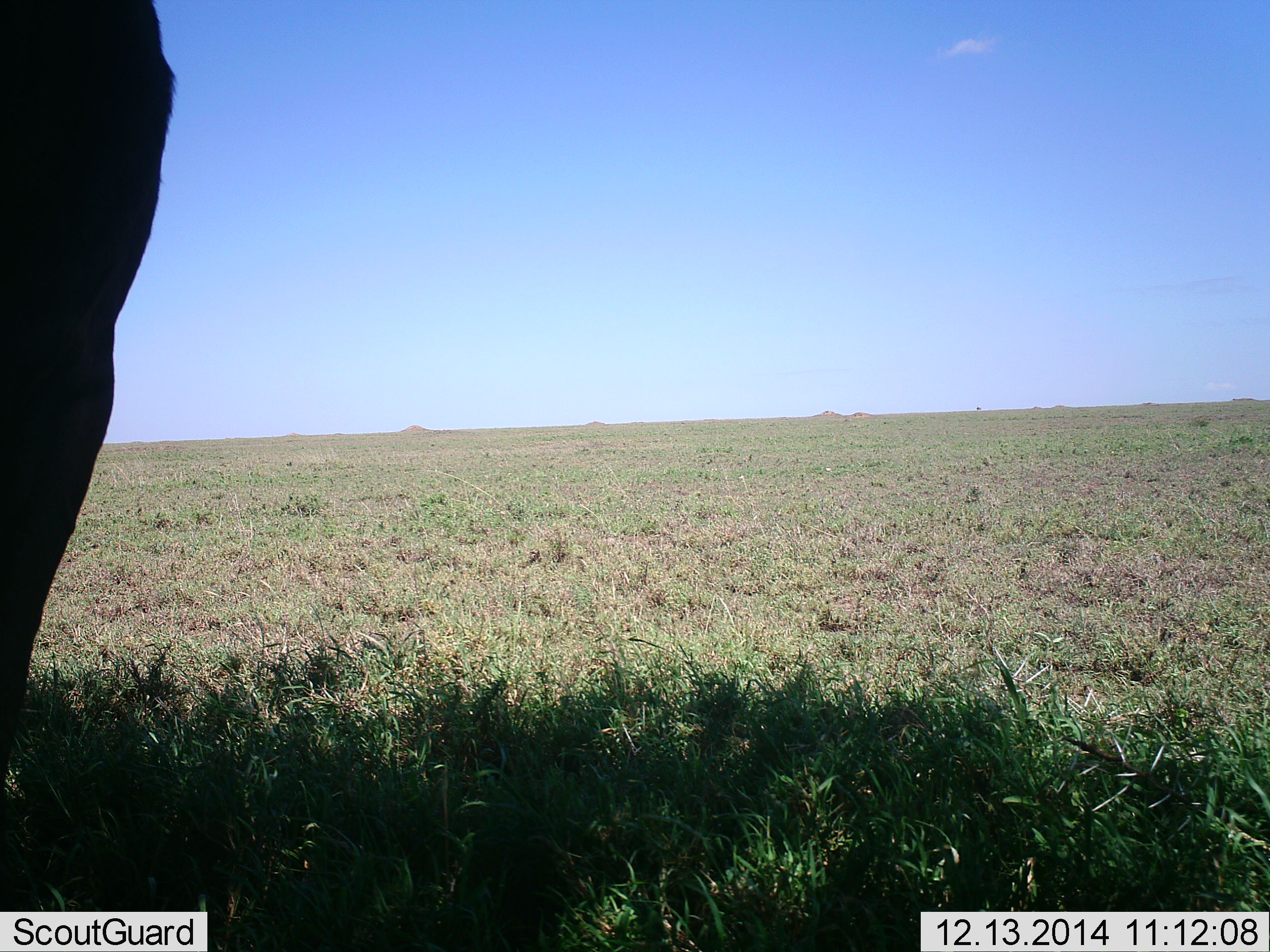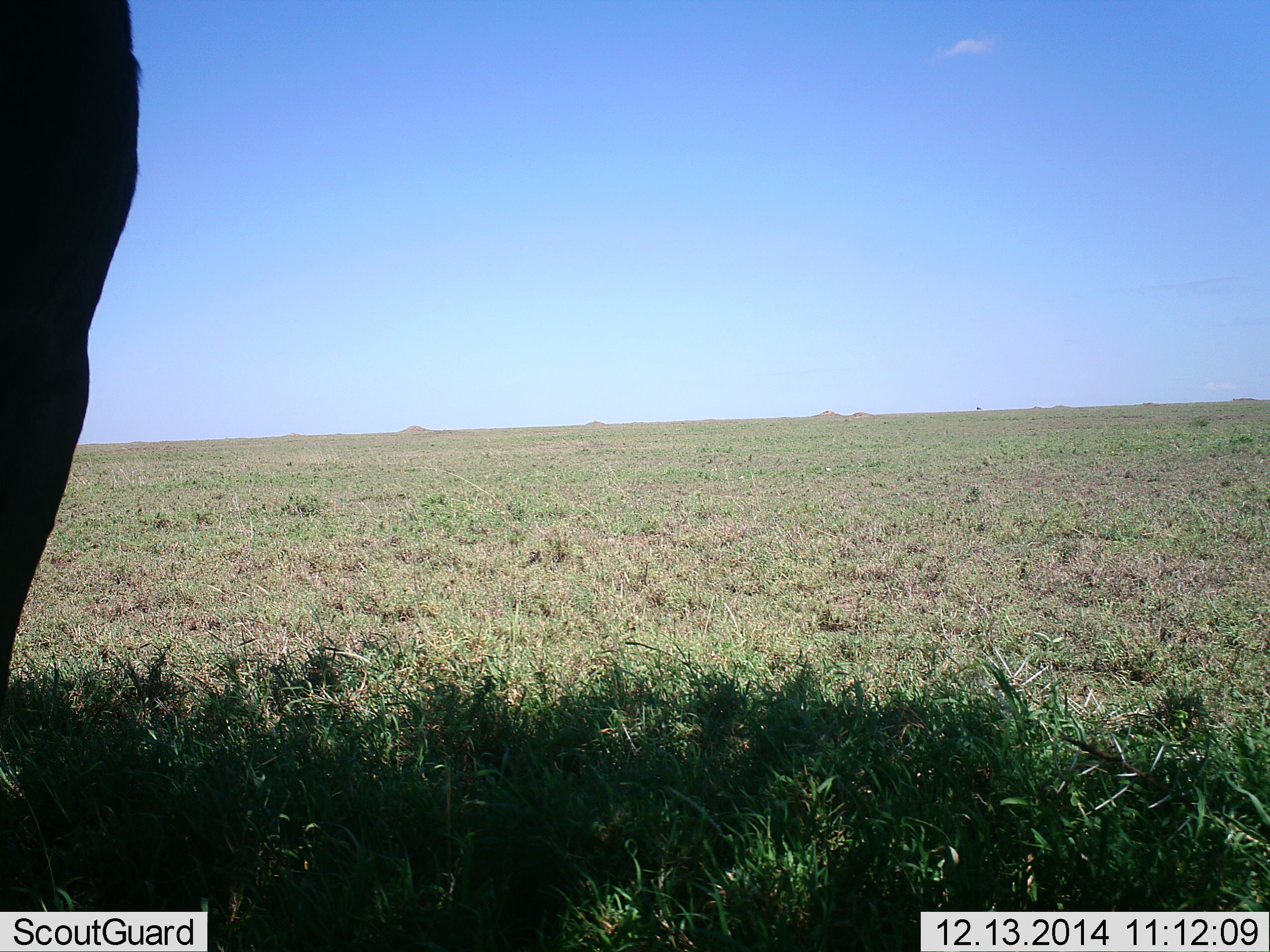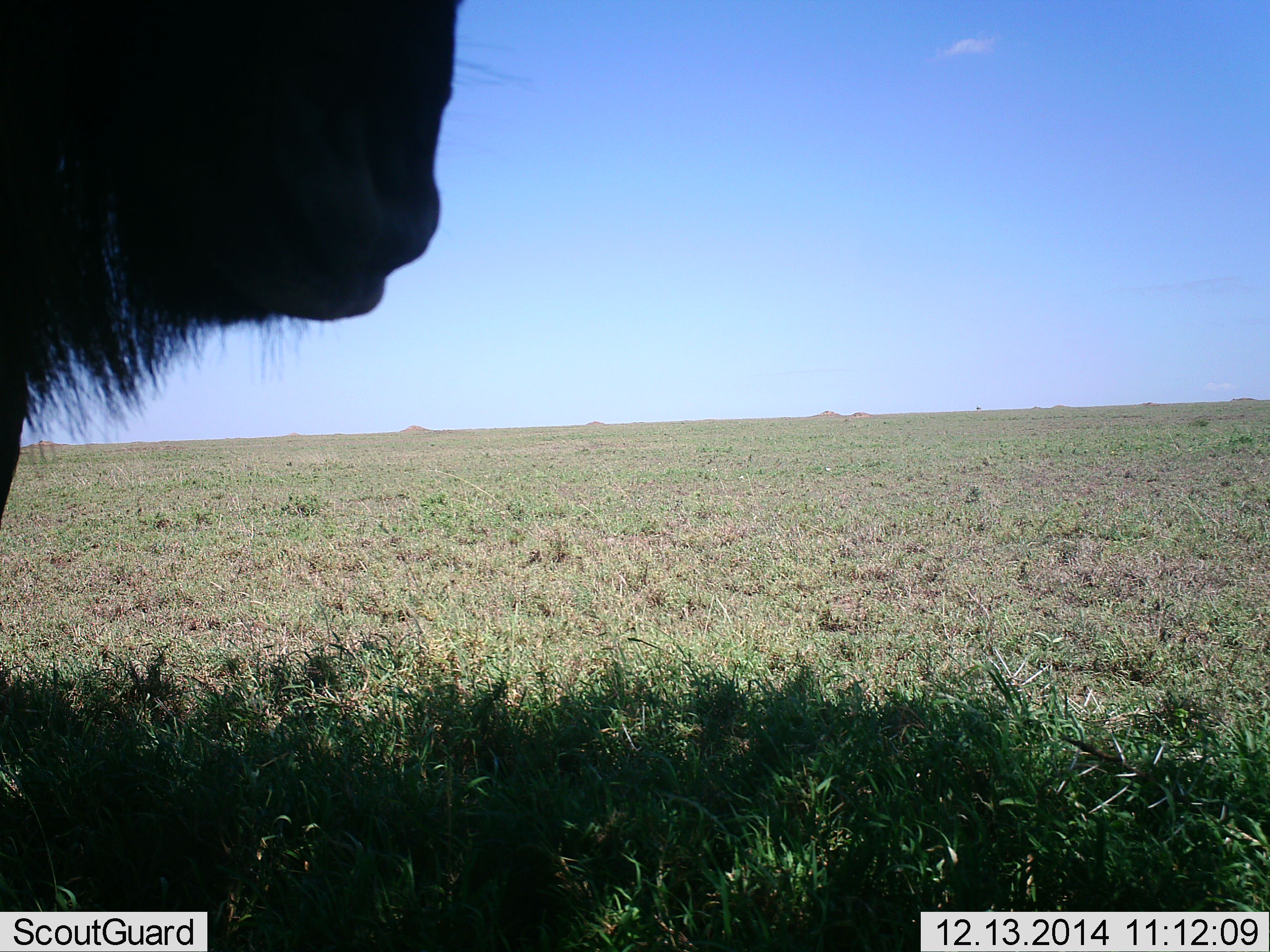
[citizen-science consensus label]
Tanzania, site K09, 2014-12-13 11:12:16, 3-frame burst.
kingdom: Animalia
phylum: Chordata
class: Mammalia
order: Artiodactyla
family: Bovidae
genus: Connochaetes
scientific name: Connochaetes taurinus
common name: blue wildebeest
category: wildebeest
Wildebeest (blue wildebeest) (Connochaetes taurinus), count 1. Behavior (volunteer vote fractions): standing 70%, resting 0%, moving 30%, interacting 0%. Young present (vote fraction): 0%. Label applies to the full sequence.